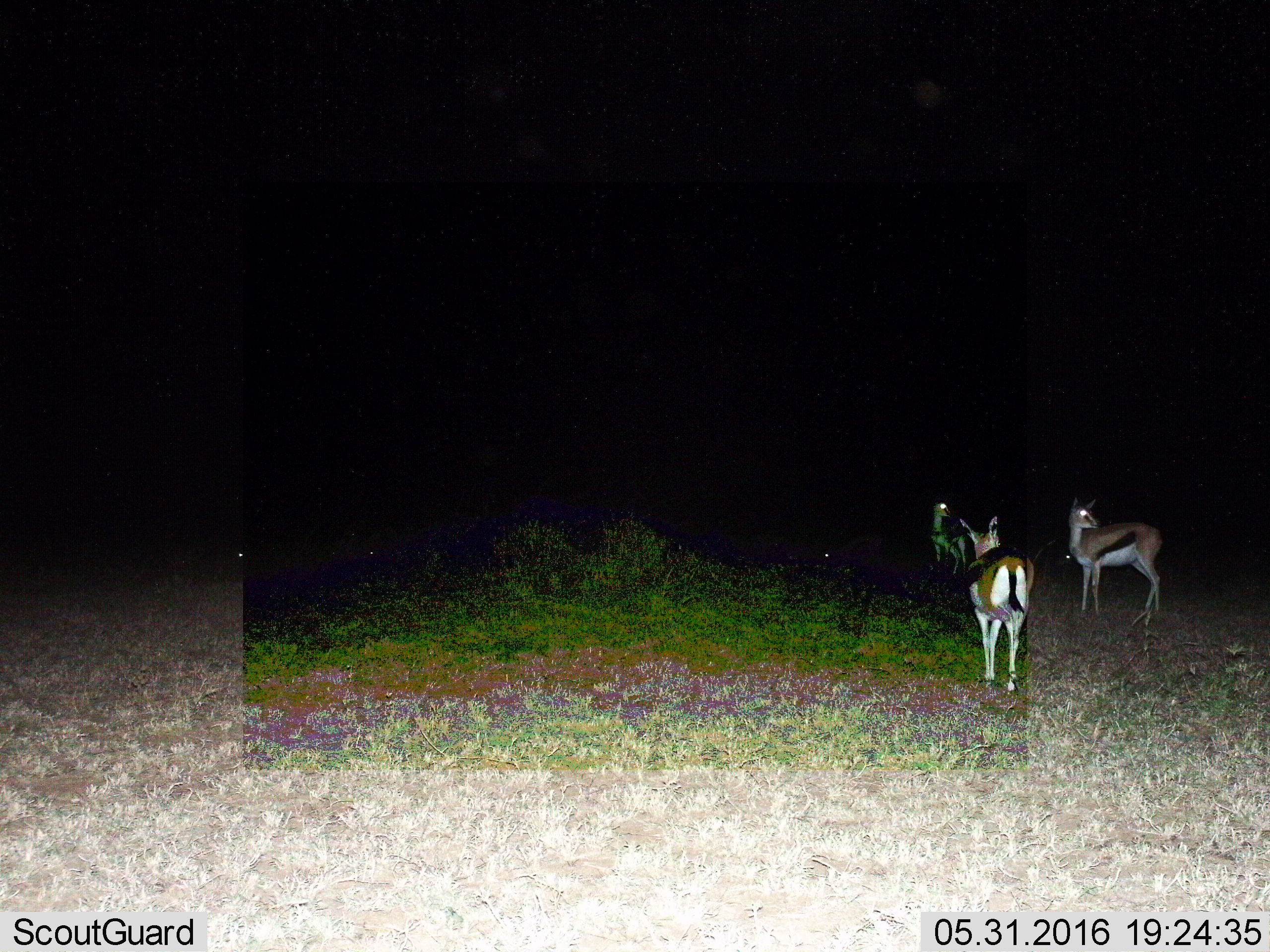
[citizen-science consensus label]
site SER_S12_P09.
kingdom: Animalia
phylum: Chordata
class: Mammalia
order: Artiodactyla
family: Bovidae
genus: Eudorcas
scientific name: Eudorcas thomsonii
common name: thomson's gazelle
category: gazellethomsons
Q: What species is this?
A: Gazellethomsons (thomson's gazelle) (Eudorcas thomsonii).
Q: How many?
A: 3.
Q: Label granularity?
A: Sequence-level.